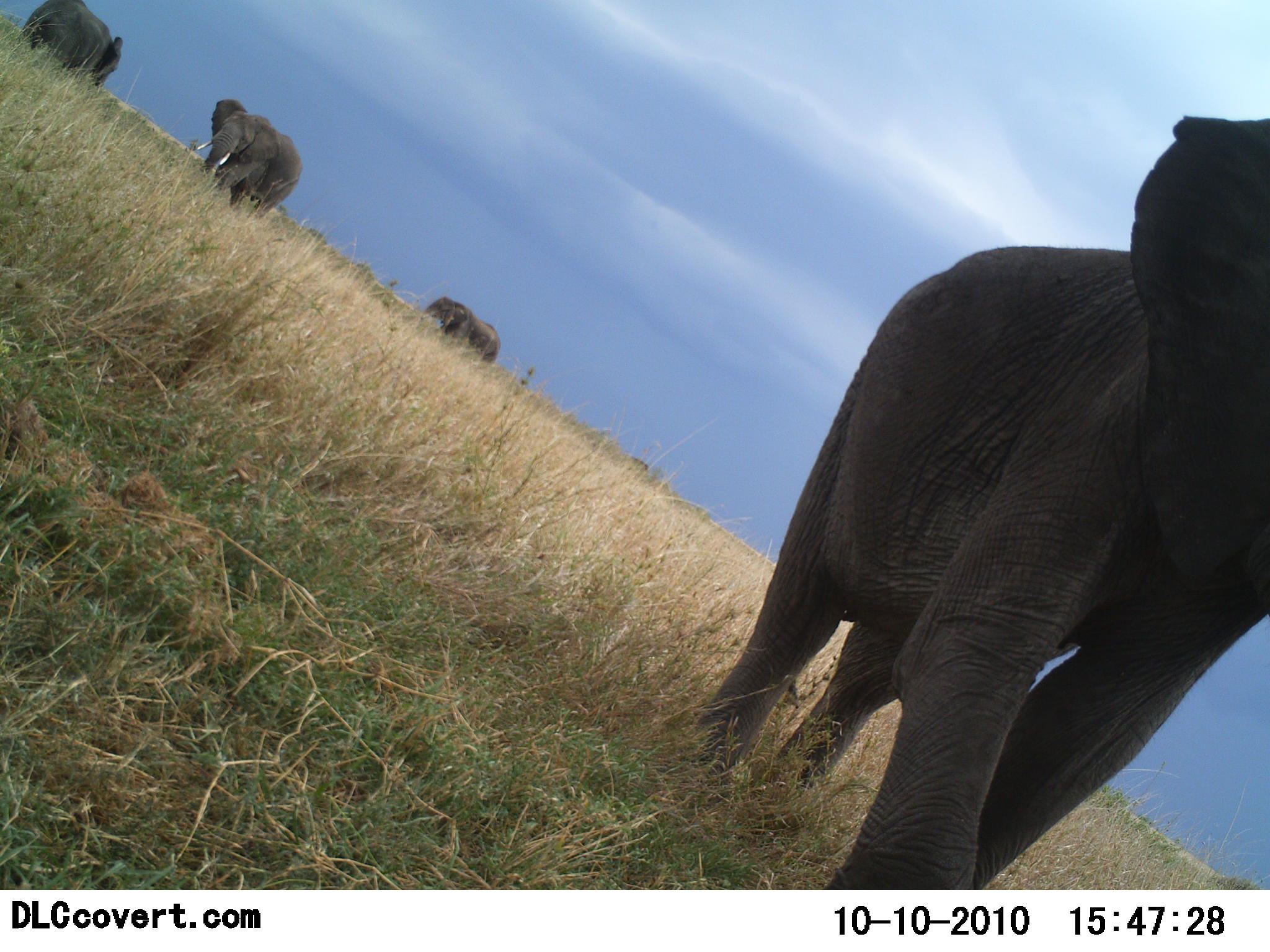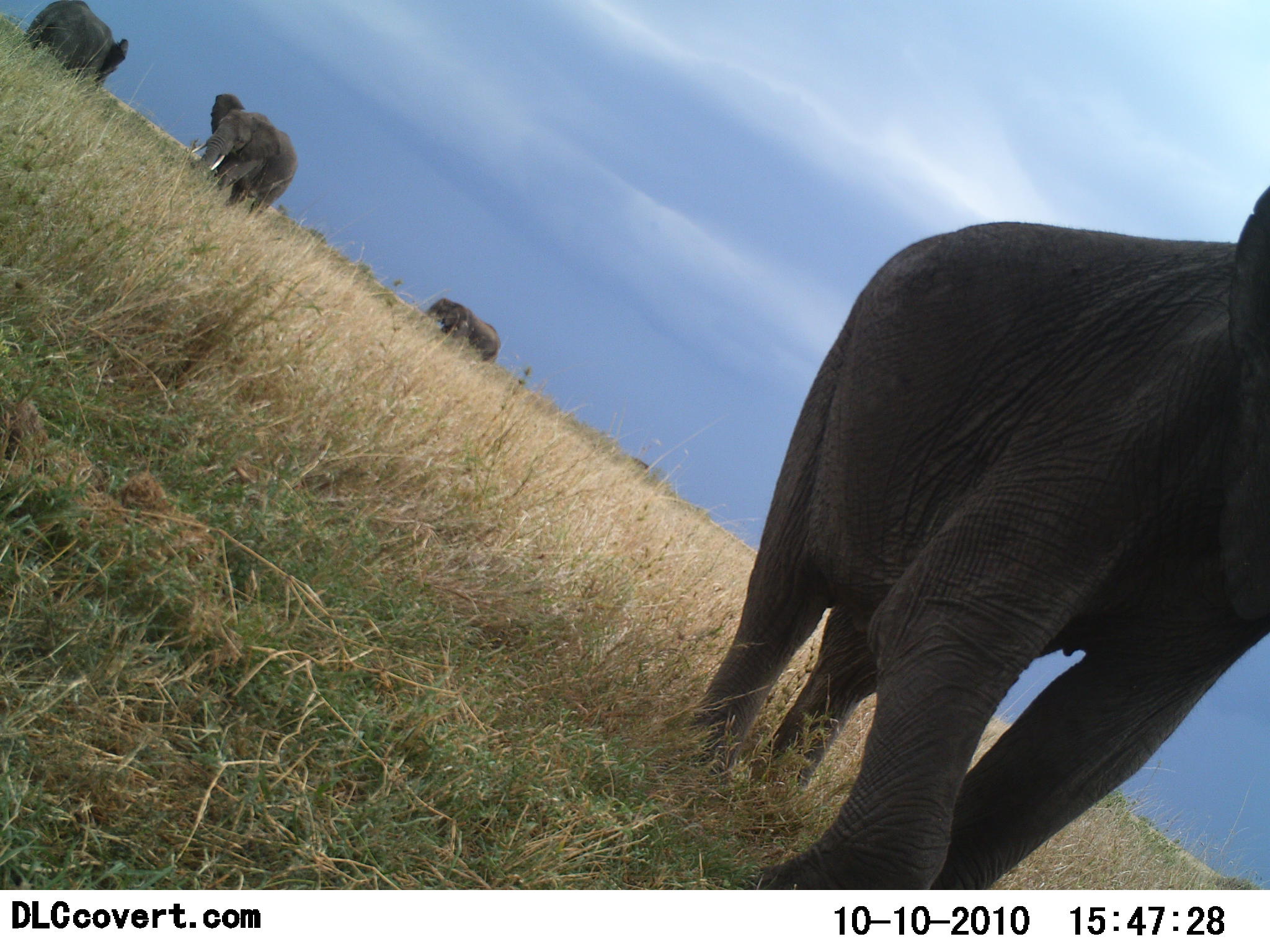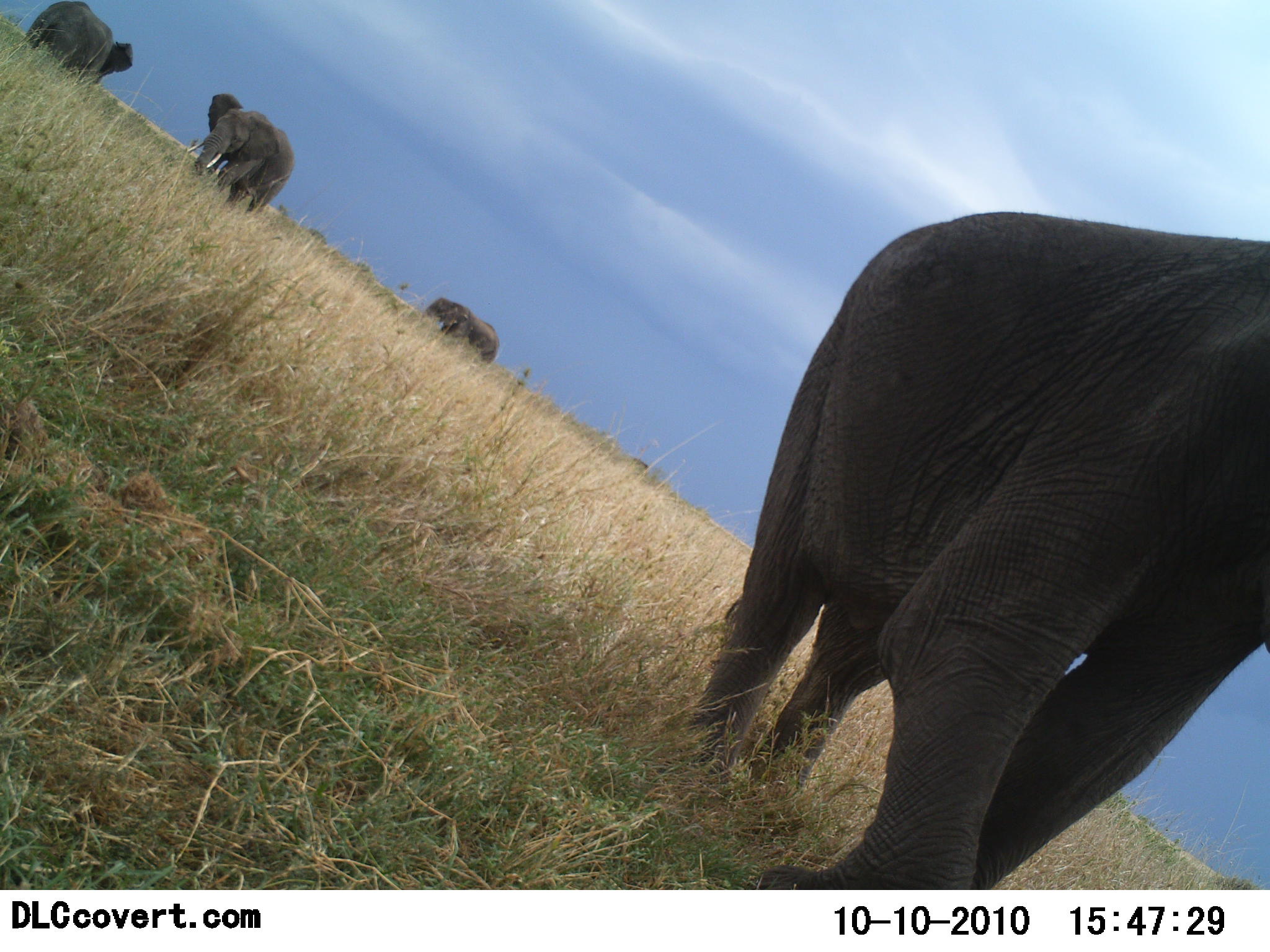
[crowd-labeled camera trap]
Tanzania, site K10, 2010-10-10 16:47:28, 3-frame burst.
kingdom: Animalia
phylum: Chordata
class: Mammalia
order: Proboscidea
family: Elephantidae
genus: Loxodonta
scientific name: Loxodonta africana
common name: african bush elephant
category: elephant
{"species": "elephant (african bush elephant) (Loxodonta africana)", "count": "4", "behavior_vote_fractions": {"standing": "67%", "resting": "0%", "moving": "42%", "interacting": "0%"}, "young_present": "0%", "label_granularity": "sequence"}